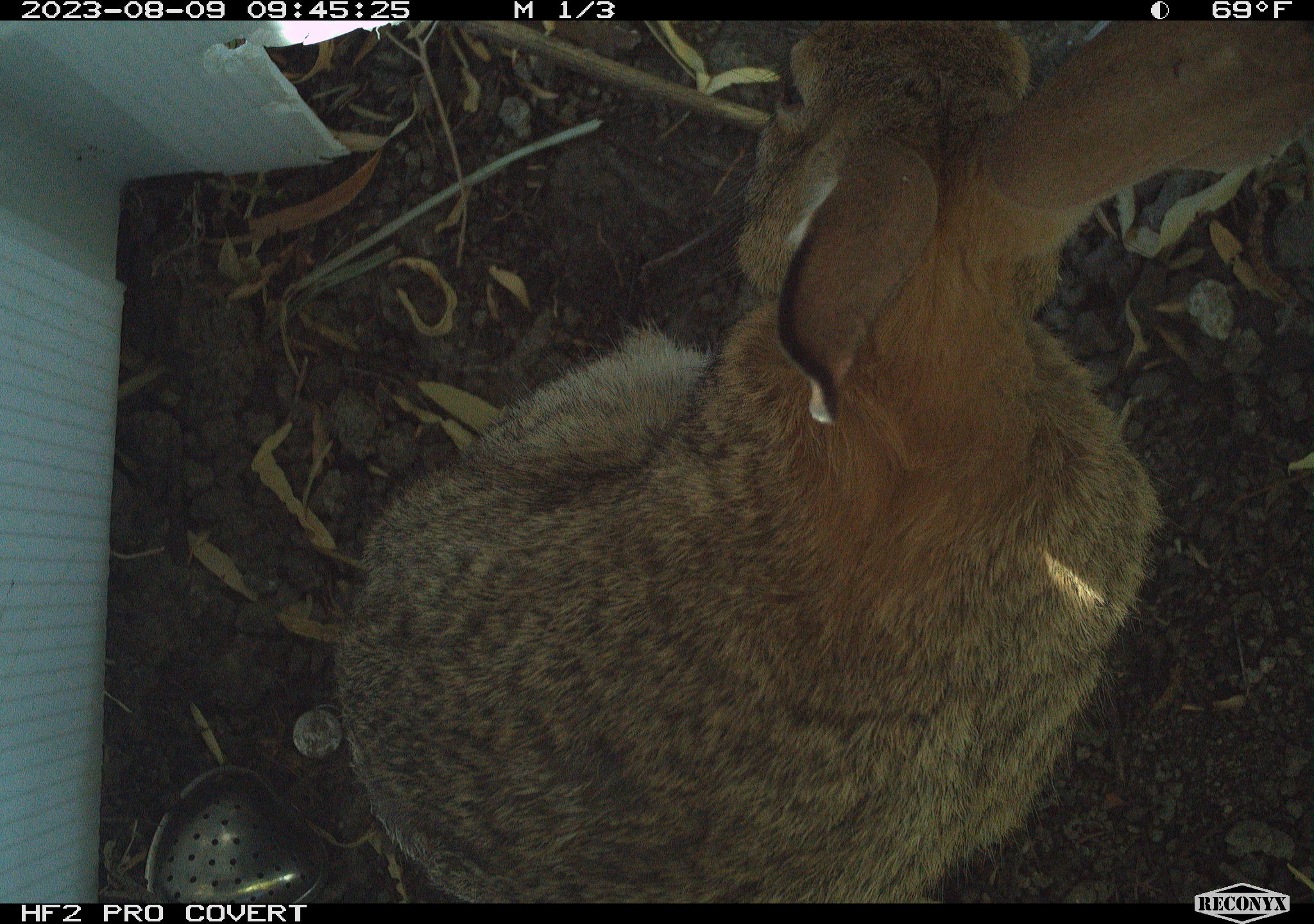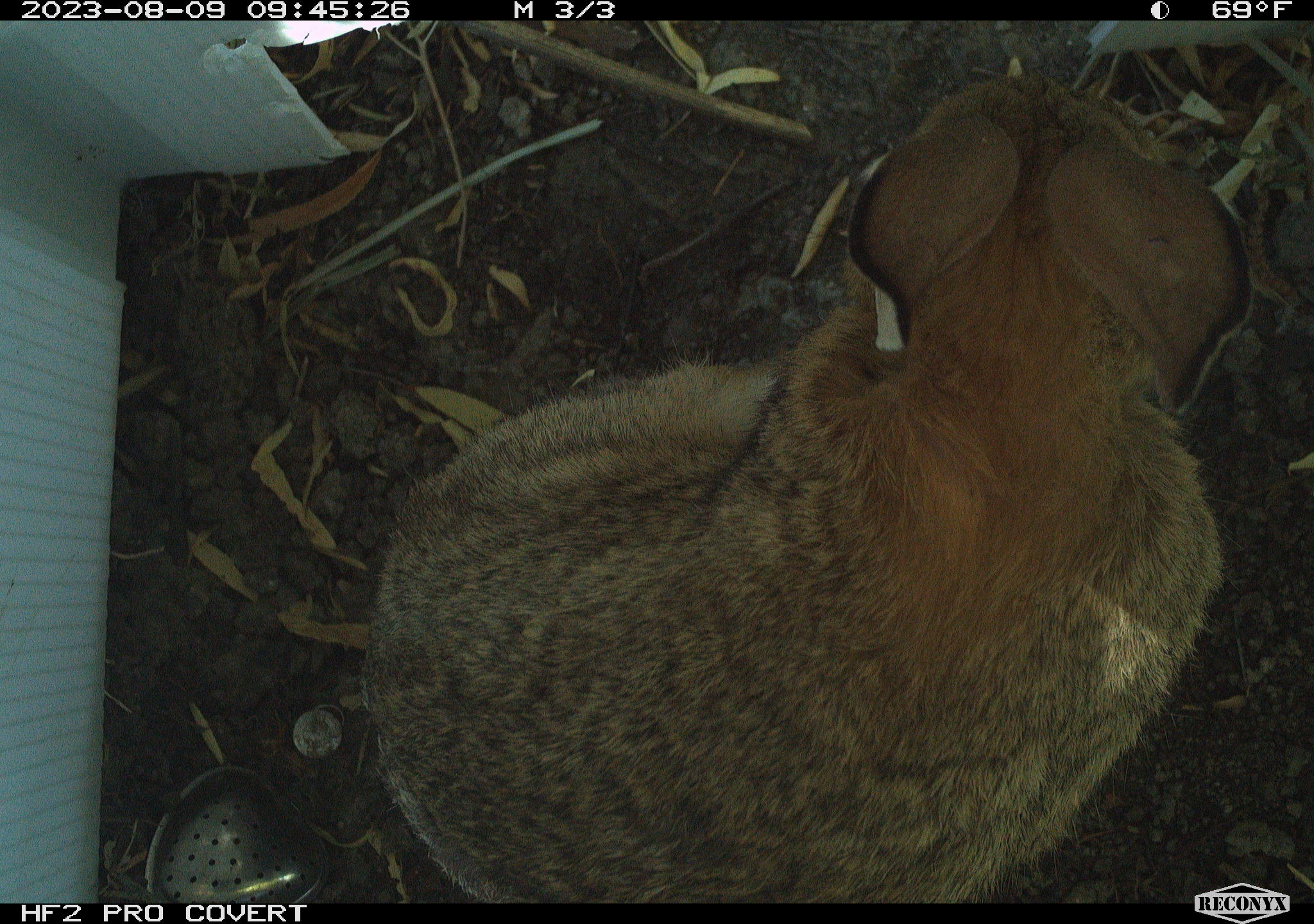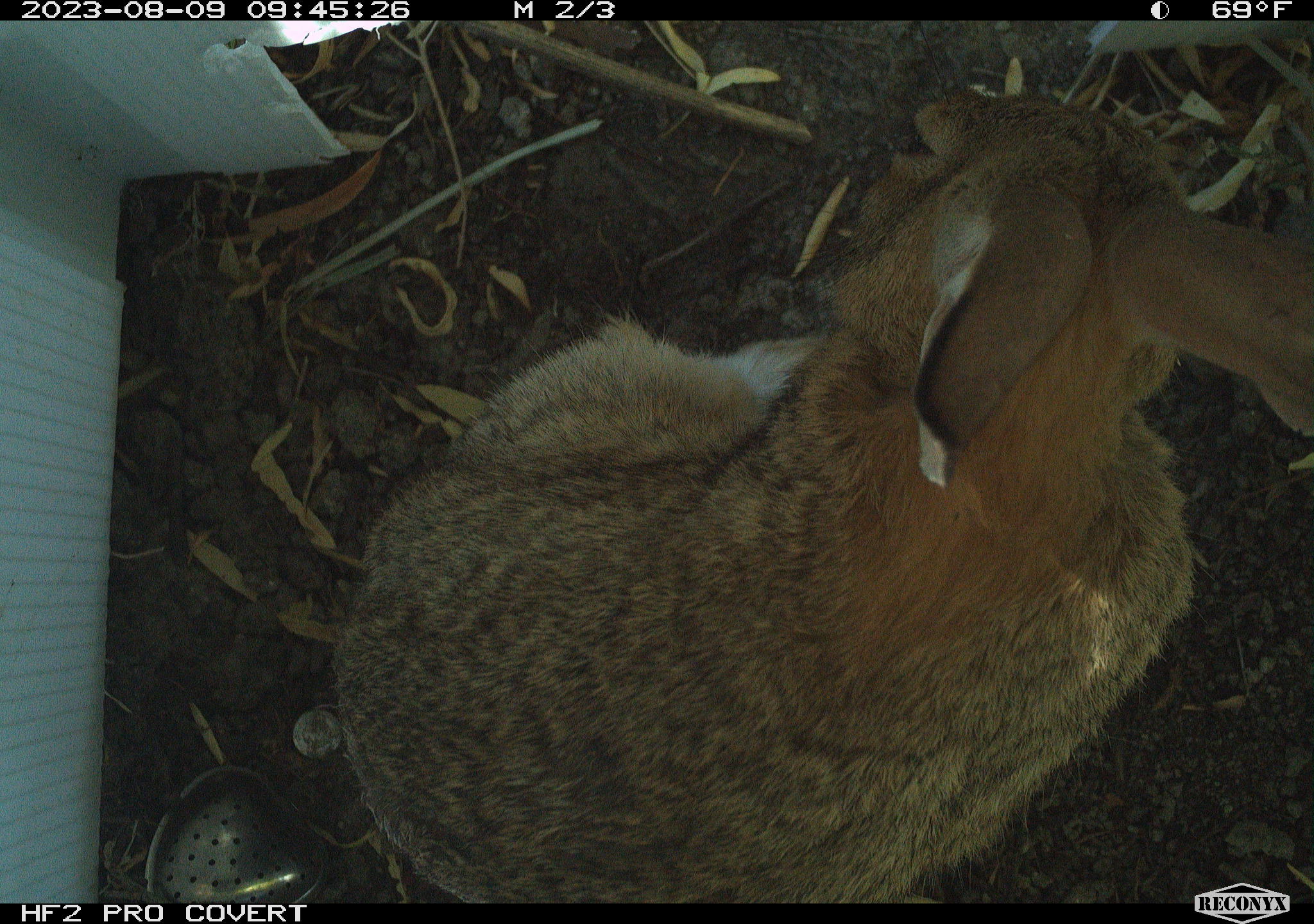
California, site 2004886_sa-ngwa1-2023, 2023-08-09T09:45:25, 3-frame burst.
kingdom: Animalia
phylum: Chordata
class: Mammalia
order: Lagomorpha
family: Leporidae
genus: Sylvilagus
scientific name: Sylvilagus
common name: cottontail rabbits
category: sylvilagus species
Sylvilagus species (cottontail rabbits) (Sylvilagus).